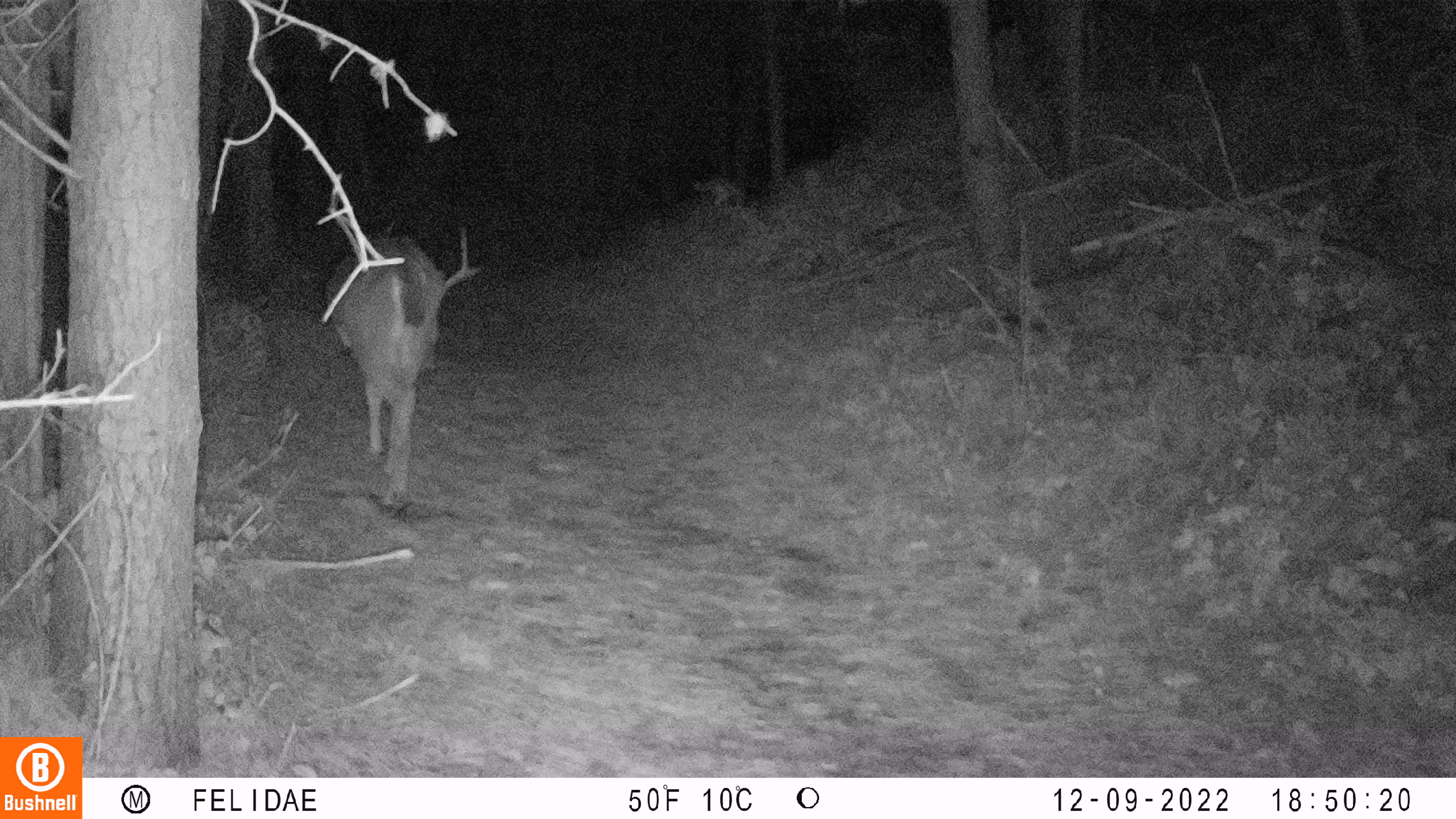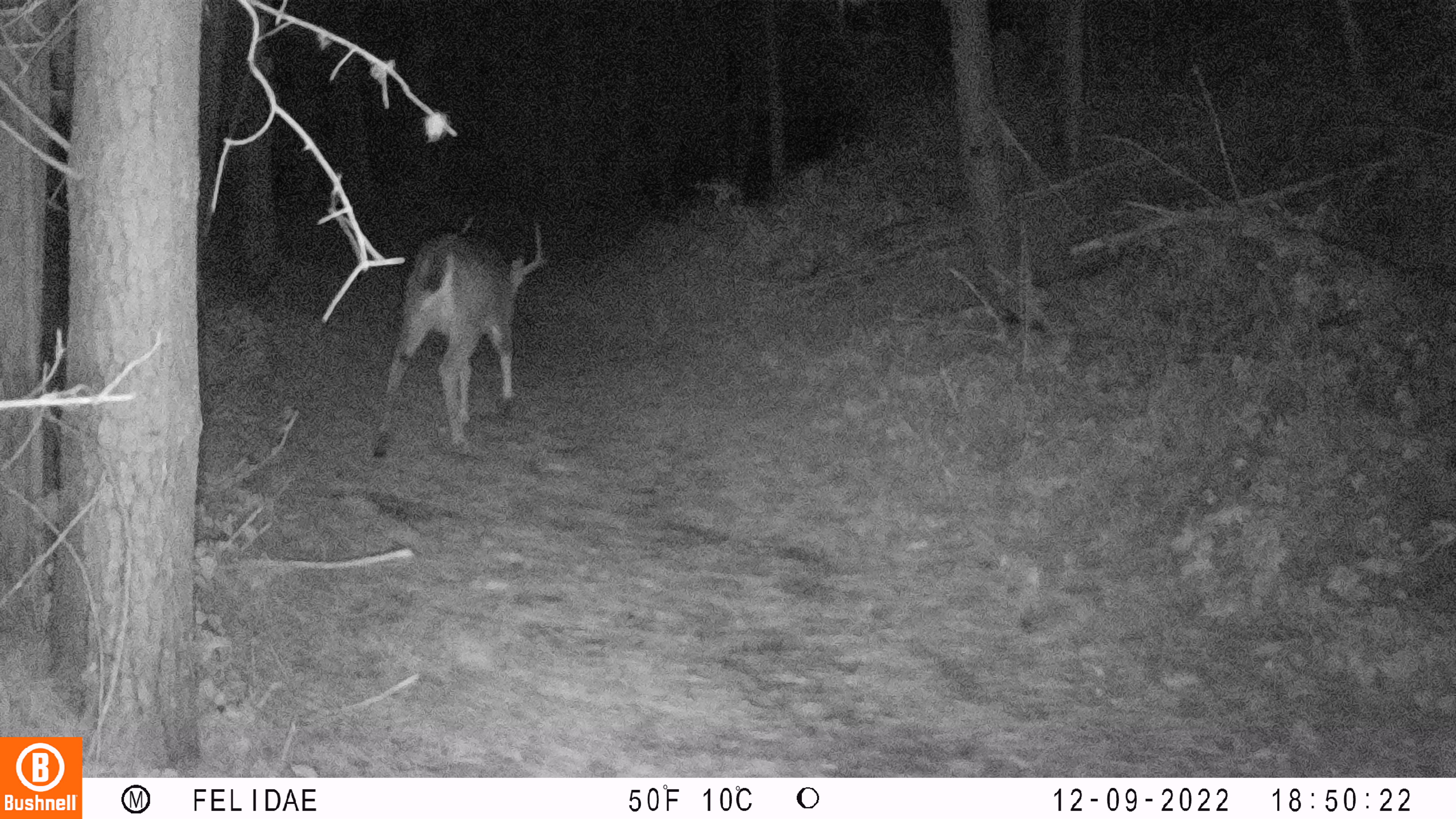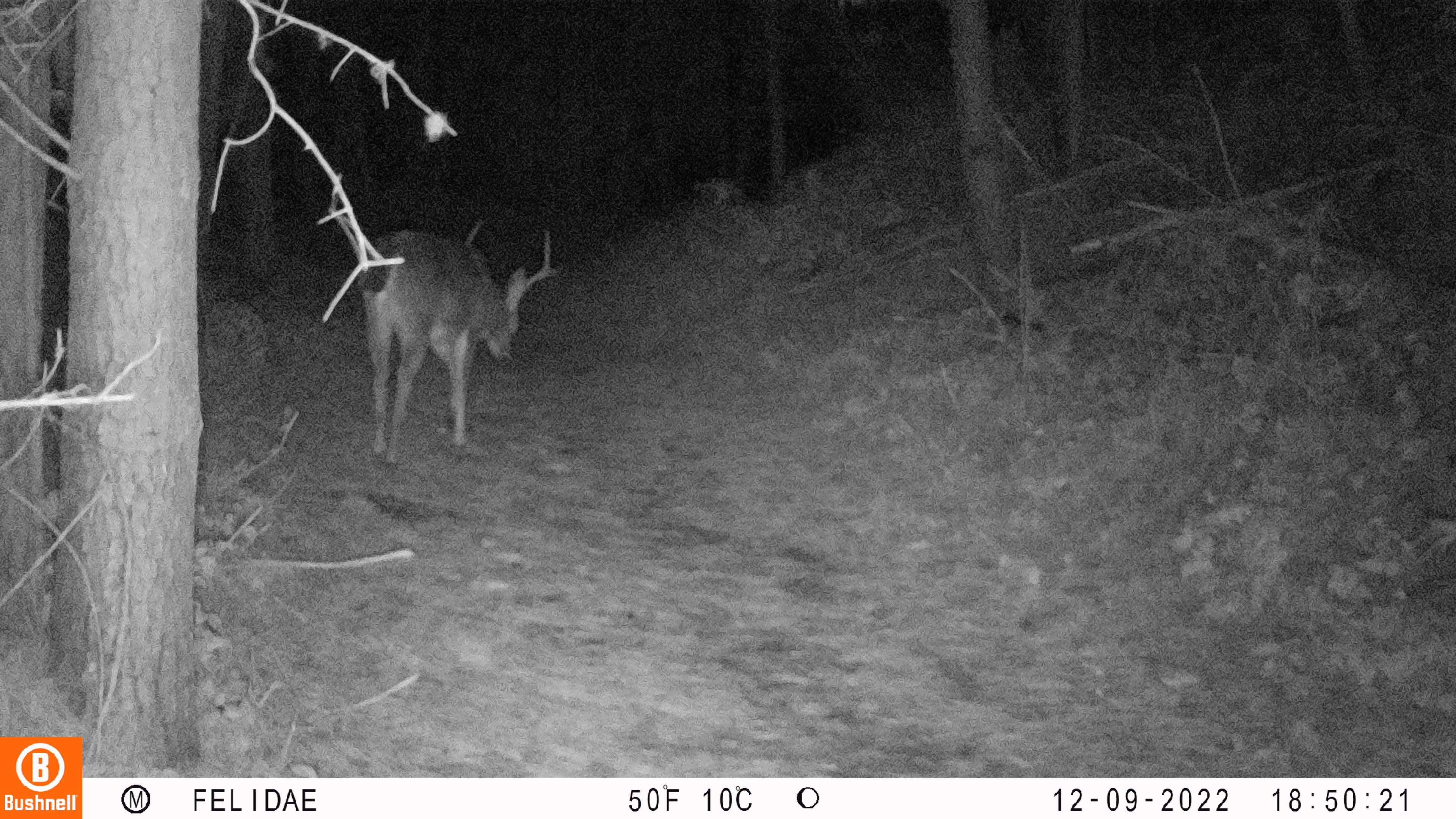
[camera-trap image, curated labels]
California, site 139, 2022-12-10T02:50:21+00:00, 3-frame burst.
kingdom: Animalia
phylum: Chordata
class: Mammalia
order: Artiodactyla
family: Cervidae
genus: Odocoileus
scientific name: Odocoileus hemionus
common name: mule deer